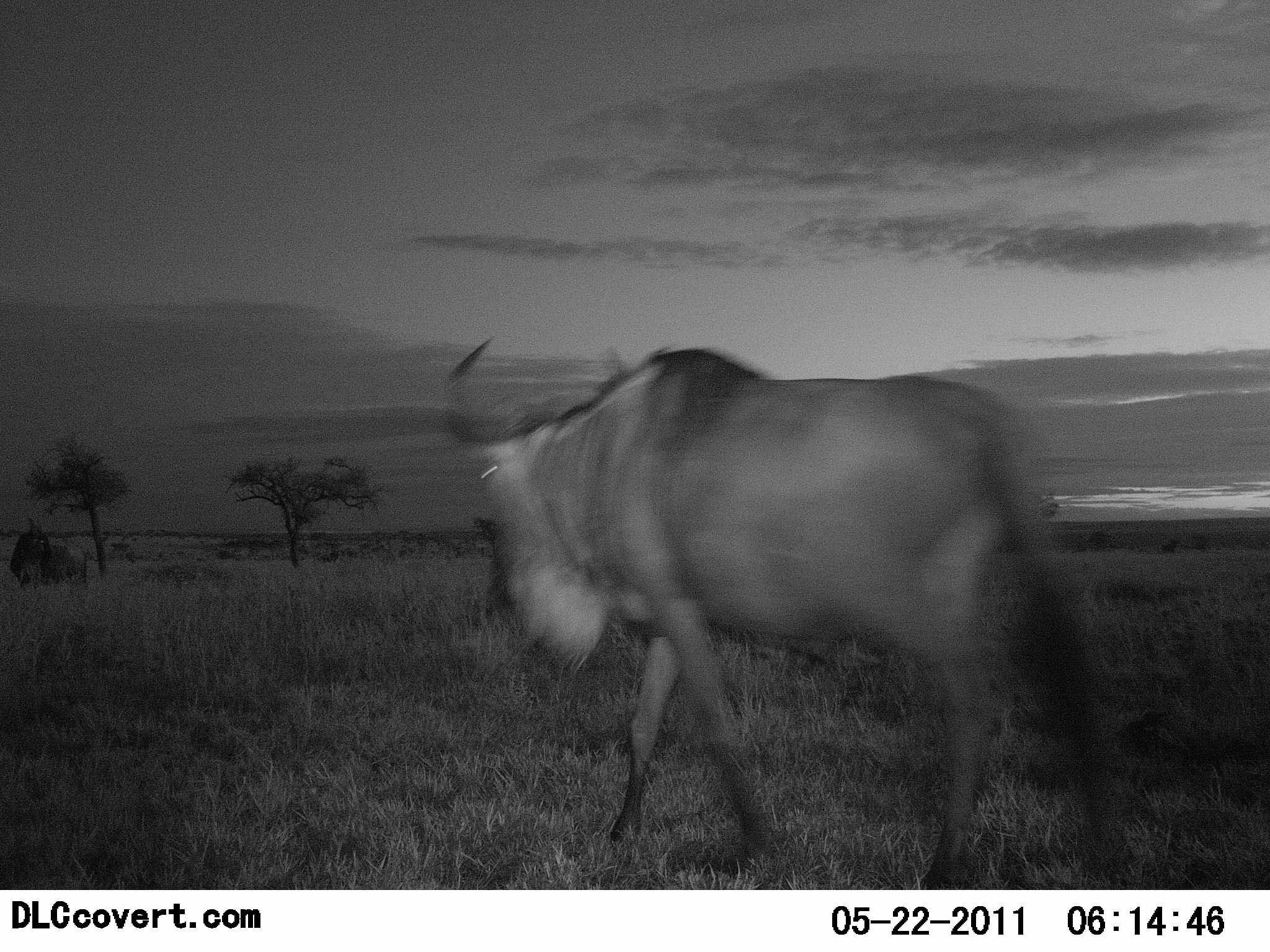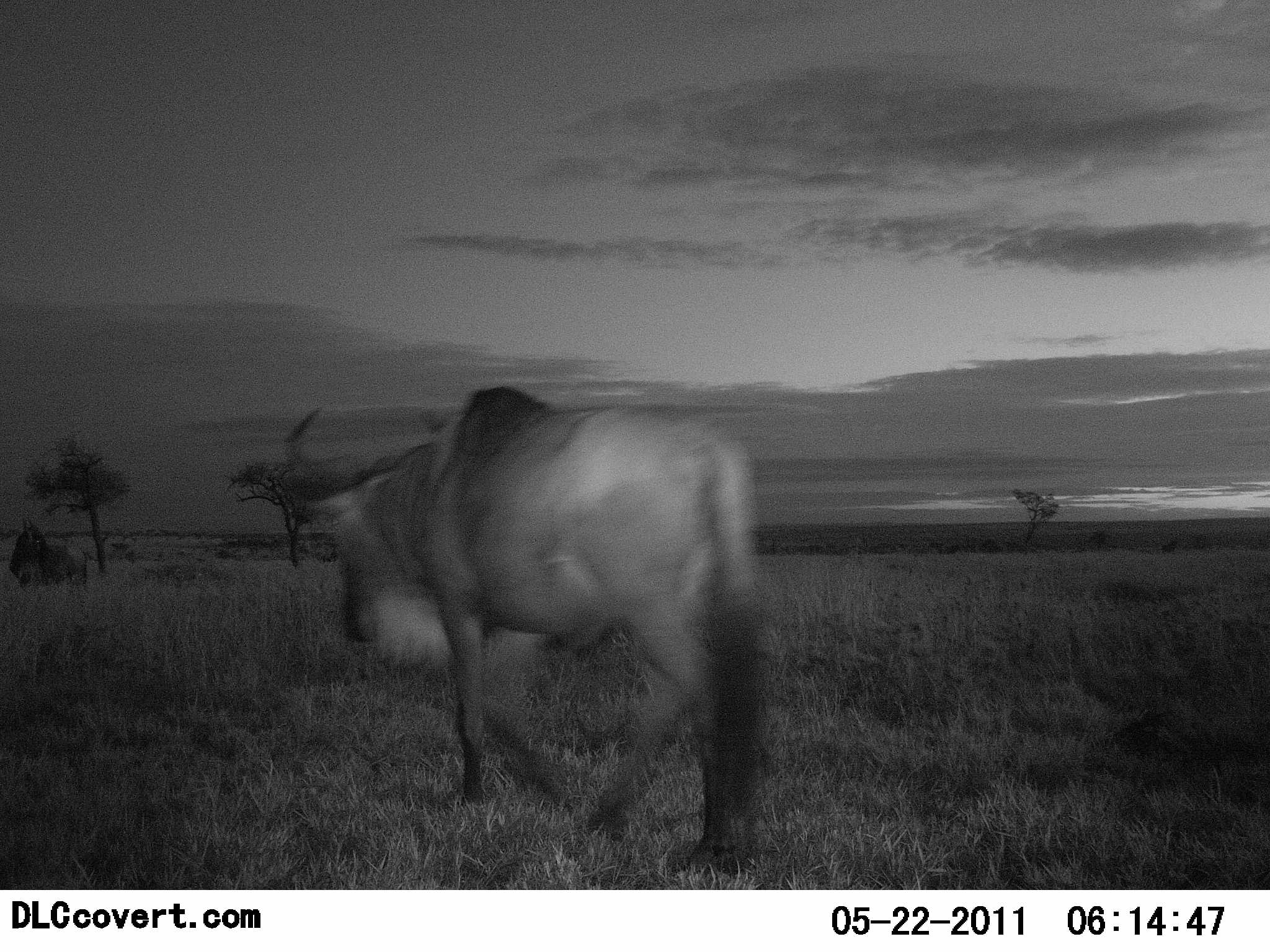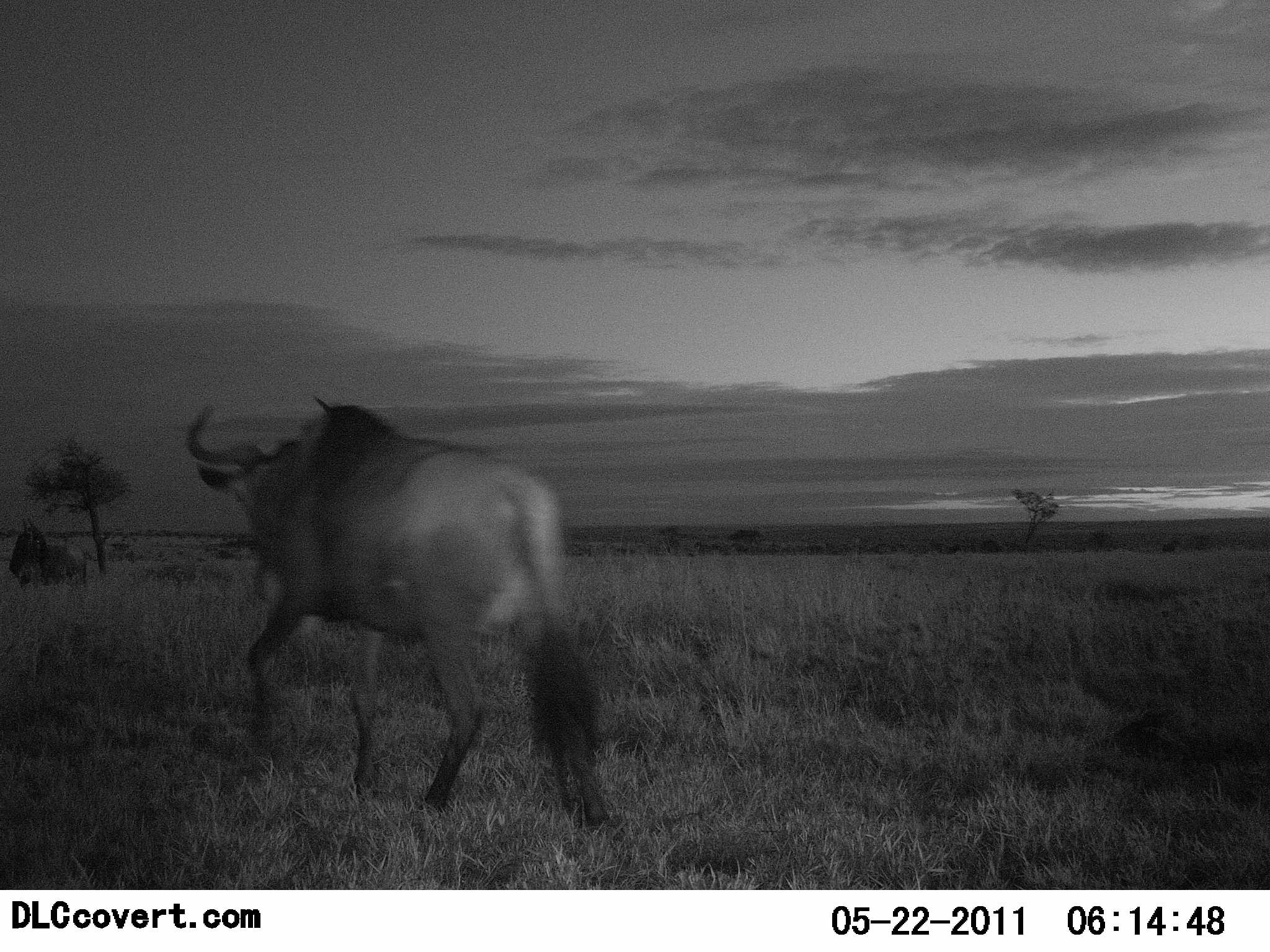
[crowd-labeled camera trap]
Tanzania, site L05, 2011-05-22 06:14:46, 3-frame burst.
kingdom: Animalia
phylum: Chordata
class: Mammalia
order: Artiodactyla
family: Bovidae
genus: Connochaetes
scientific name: Connochaetes taurinus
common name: blue wildebeest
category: wildebeest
Wildebeest (blue wildebeest) (Connochaetes taurinus), count 1. Behavior (volunteer vote fractions): standing 15%, resting 0%, moving 100%, interacting 0%. Young present (vote fraction): 0%. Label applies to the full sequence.